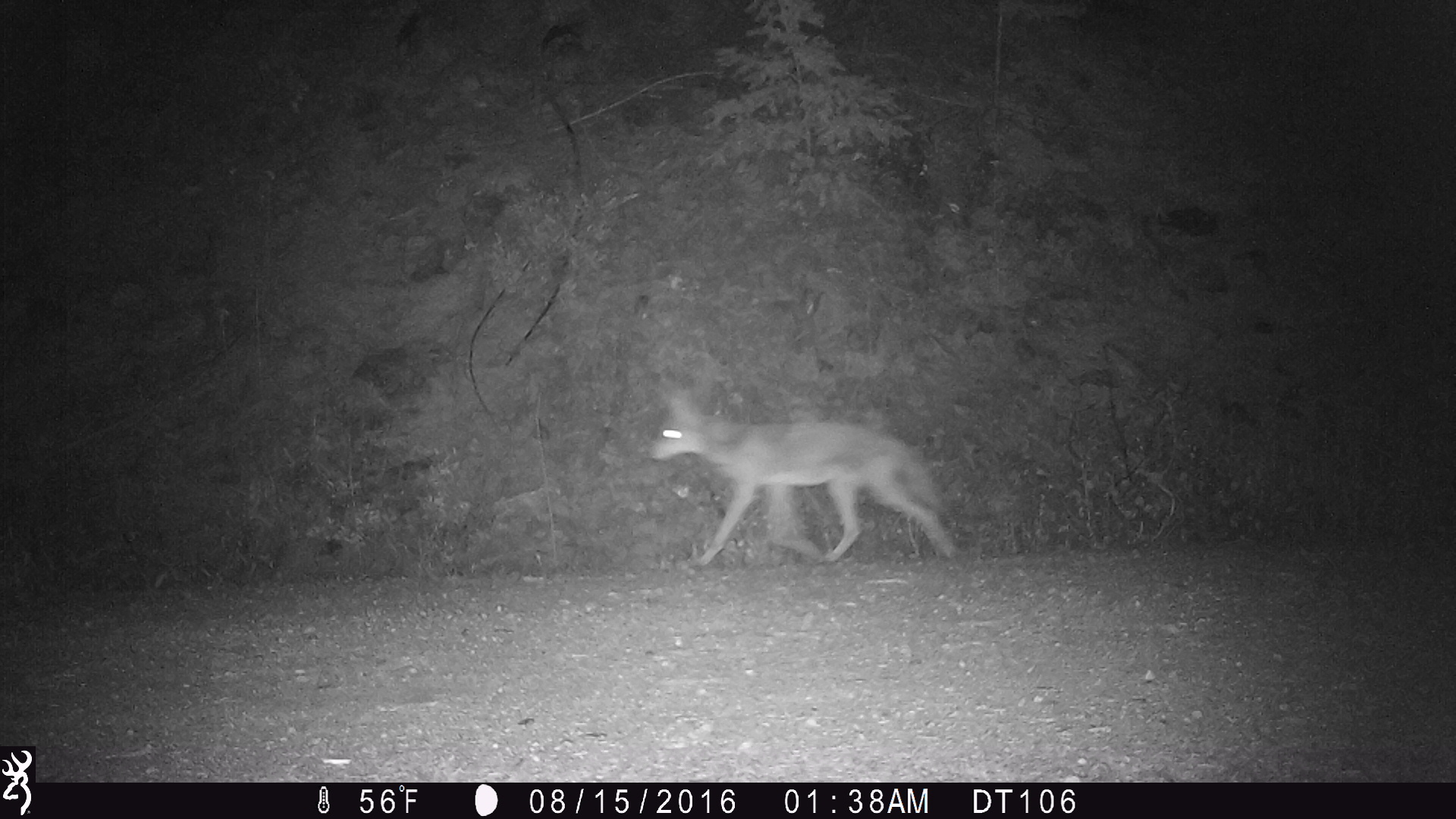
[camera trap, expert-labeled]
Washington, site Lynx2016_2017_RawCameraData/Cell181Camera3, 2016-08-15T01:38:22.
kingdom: Animalia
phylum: Chordata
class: Mammalia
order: Carnivora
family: Canidae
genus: Canis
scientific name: Canis latrans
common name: coyote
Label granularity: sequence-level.